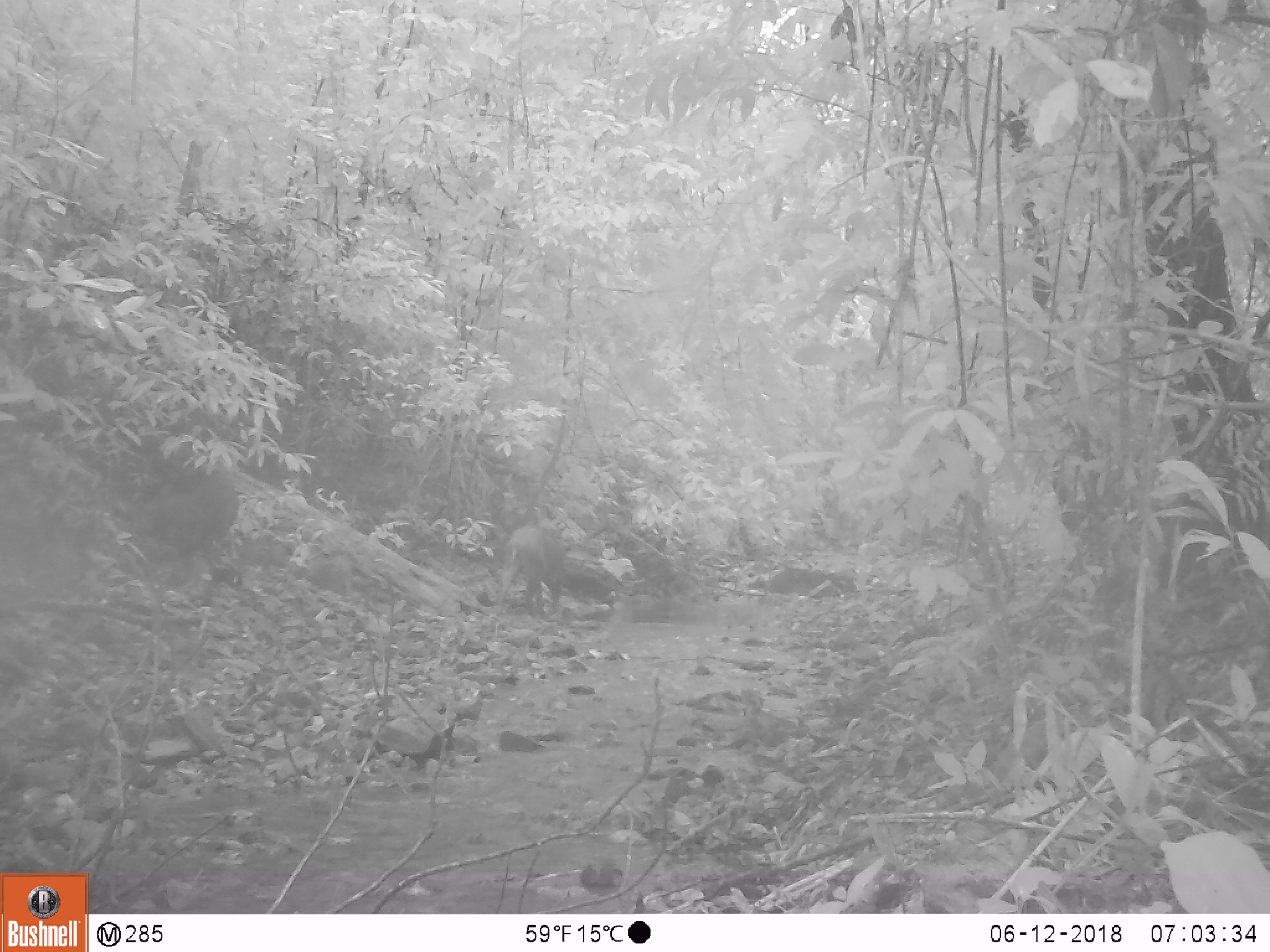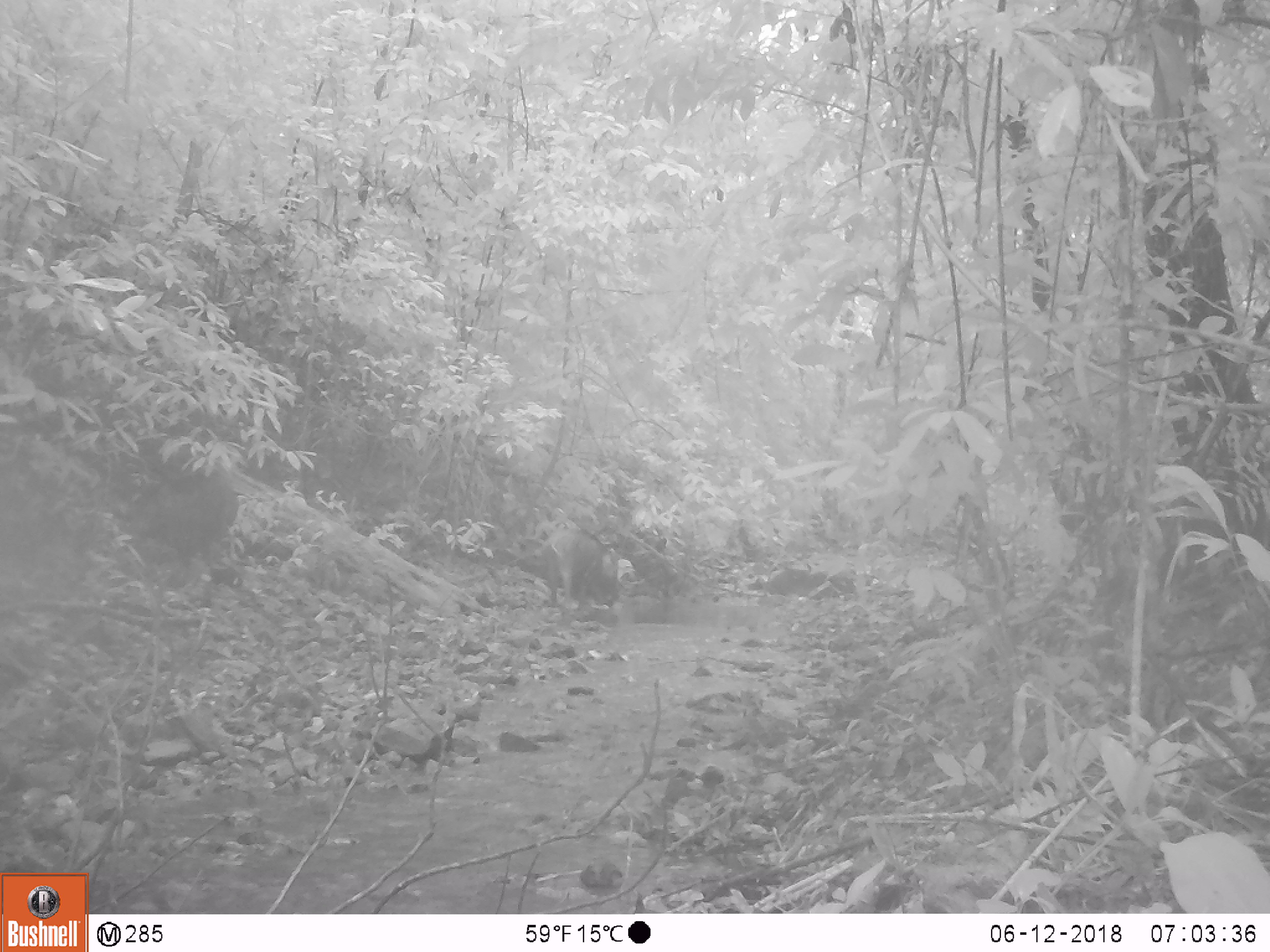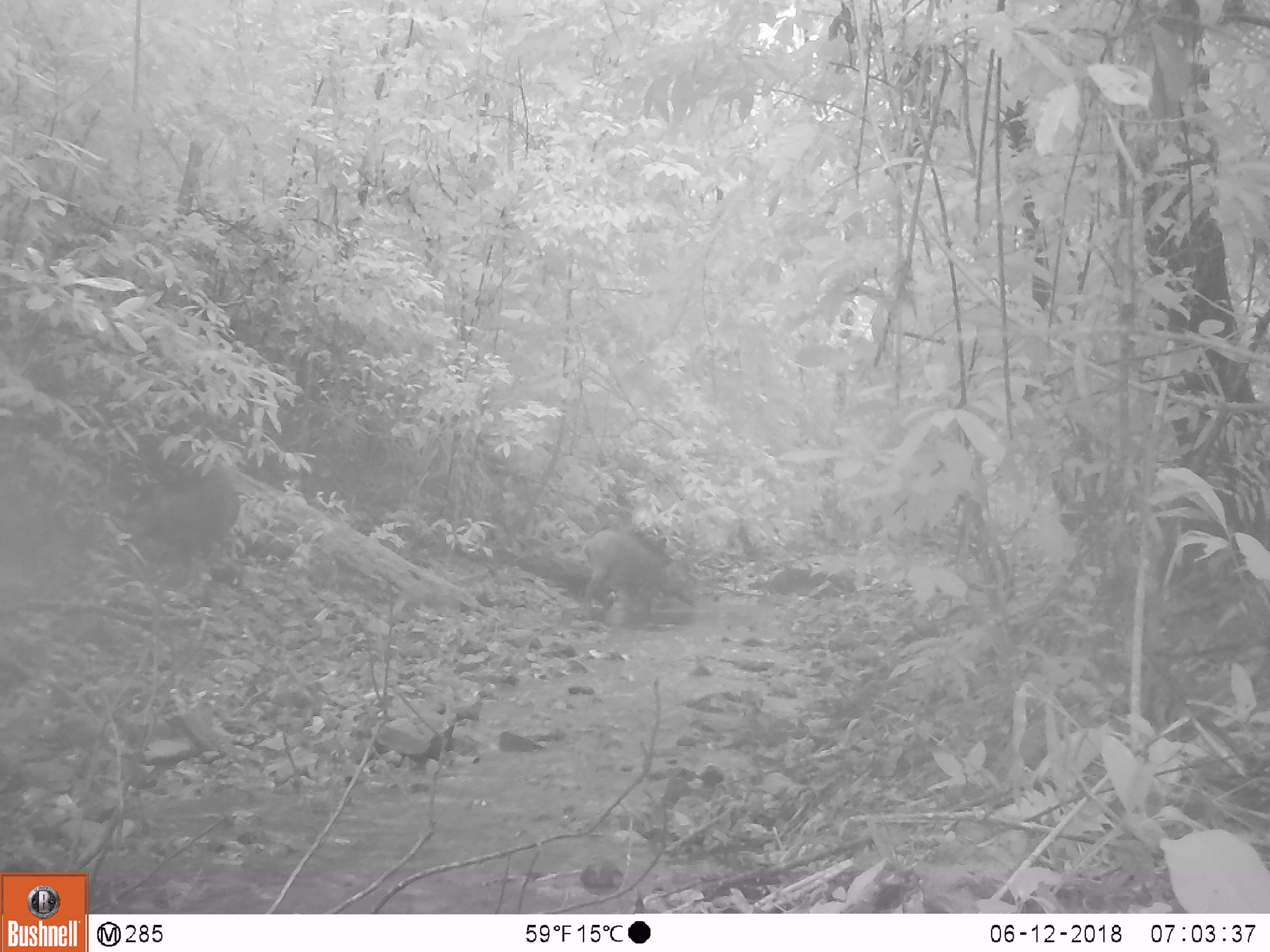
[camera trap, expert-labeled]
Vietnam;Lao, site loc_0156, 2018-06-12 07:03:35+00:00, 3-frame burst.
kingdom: Animalia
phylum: Chordata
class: Mammalia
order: Artiodactyla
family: Suidae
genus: Sus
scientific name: Sus scrofa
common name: eurasian wild pig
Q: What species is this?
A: Eurasian wild pig (Sus scrofa).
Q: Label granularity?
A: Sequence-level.